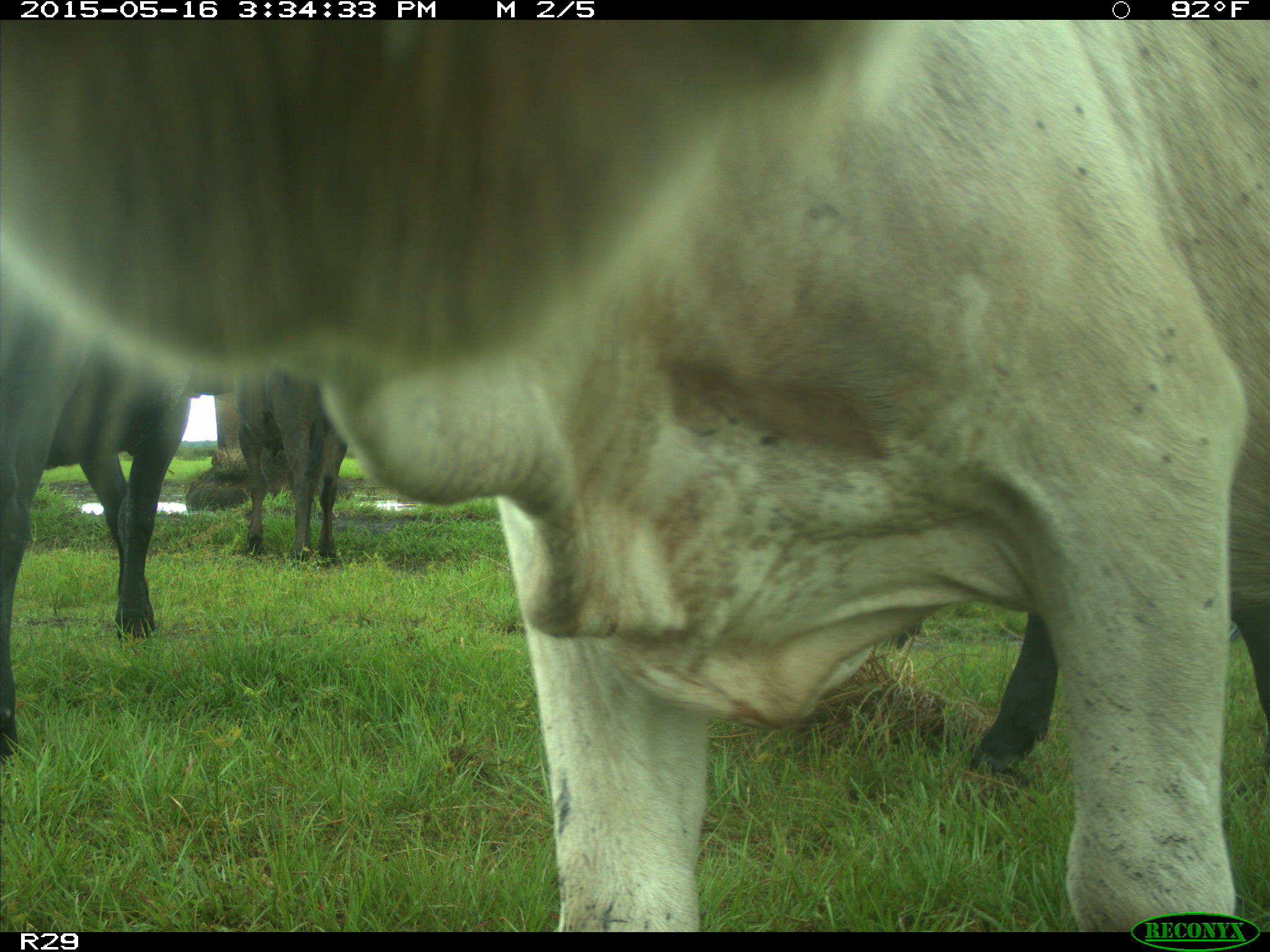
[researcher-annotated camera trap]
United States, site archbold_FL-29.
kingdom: Animalia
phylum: Chordata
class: Mammalia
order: Artiodactyla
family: Bovidae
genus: Bos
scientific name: Bos taurus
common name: domestic cow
Bos taurus (domestic cow).